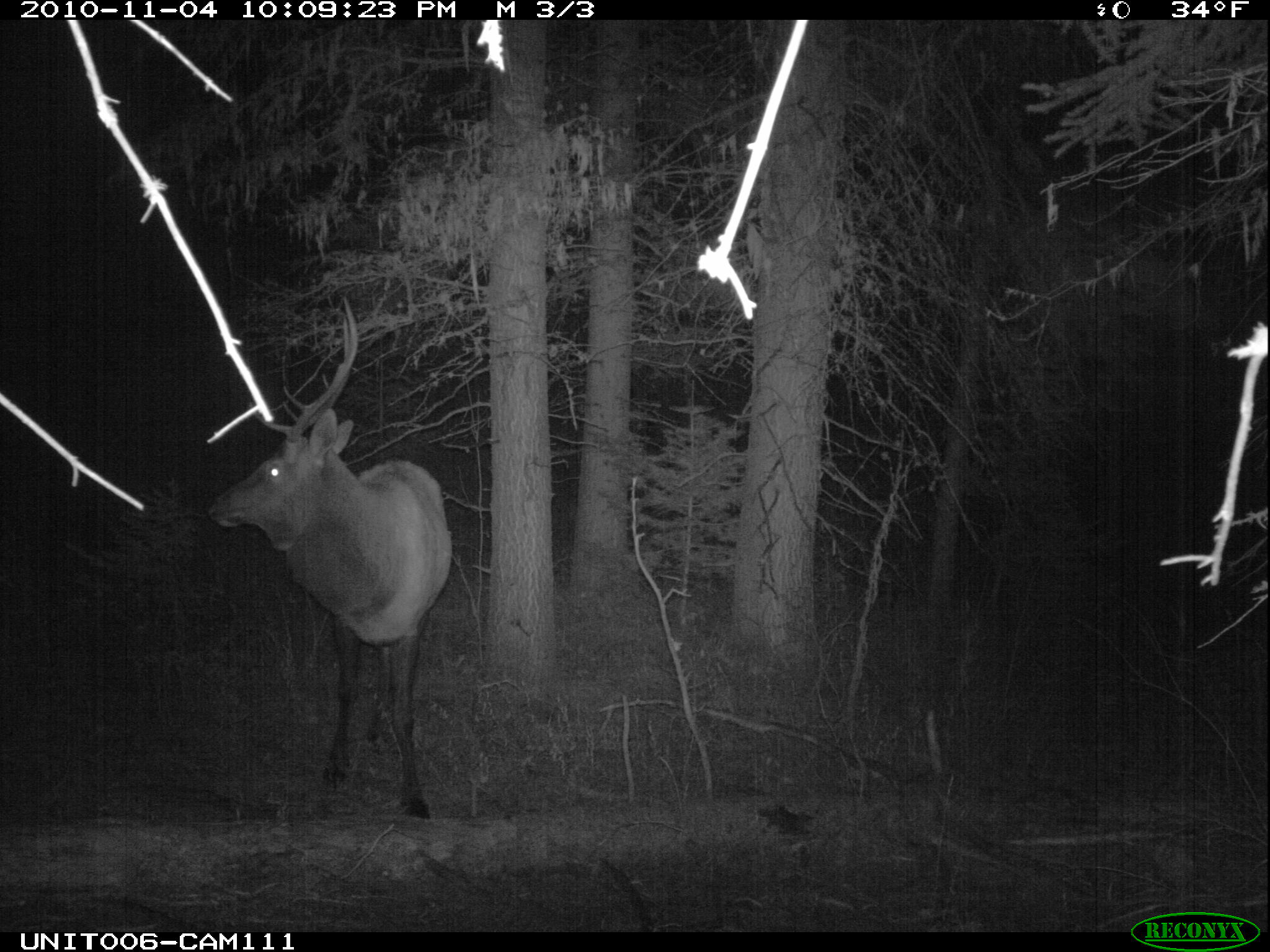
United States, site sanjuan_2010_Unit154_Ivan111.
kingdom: Animalia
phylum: Chordata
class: Mammalia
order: Artiodactyla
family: Cervidae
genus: Cervus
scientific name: Cervus elaphus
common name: red deer